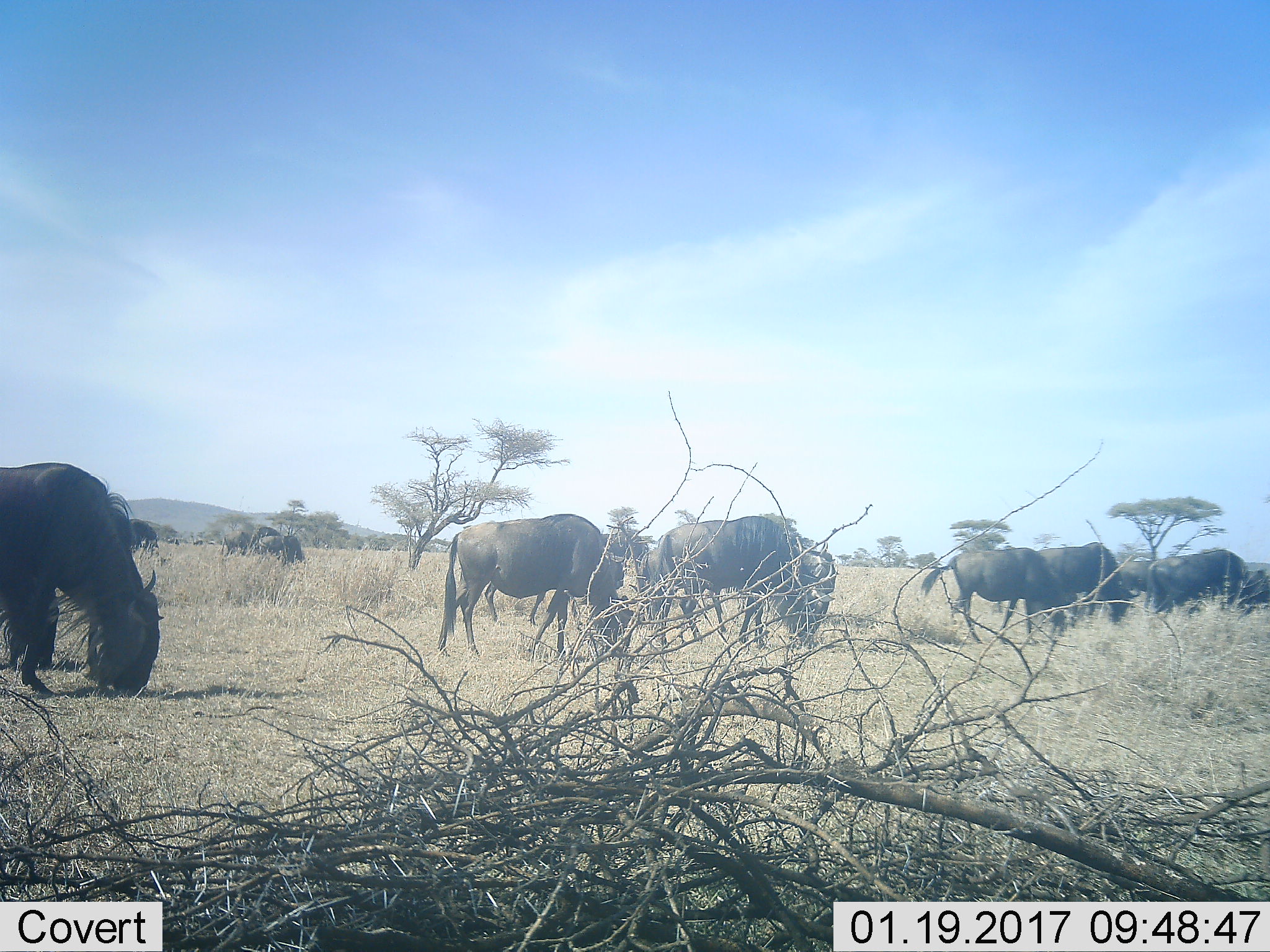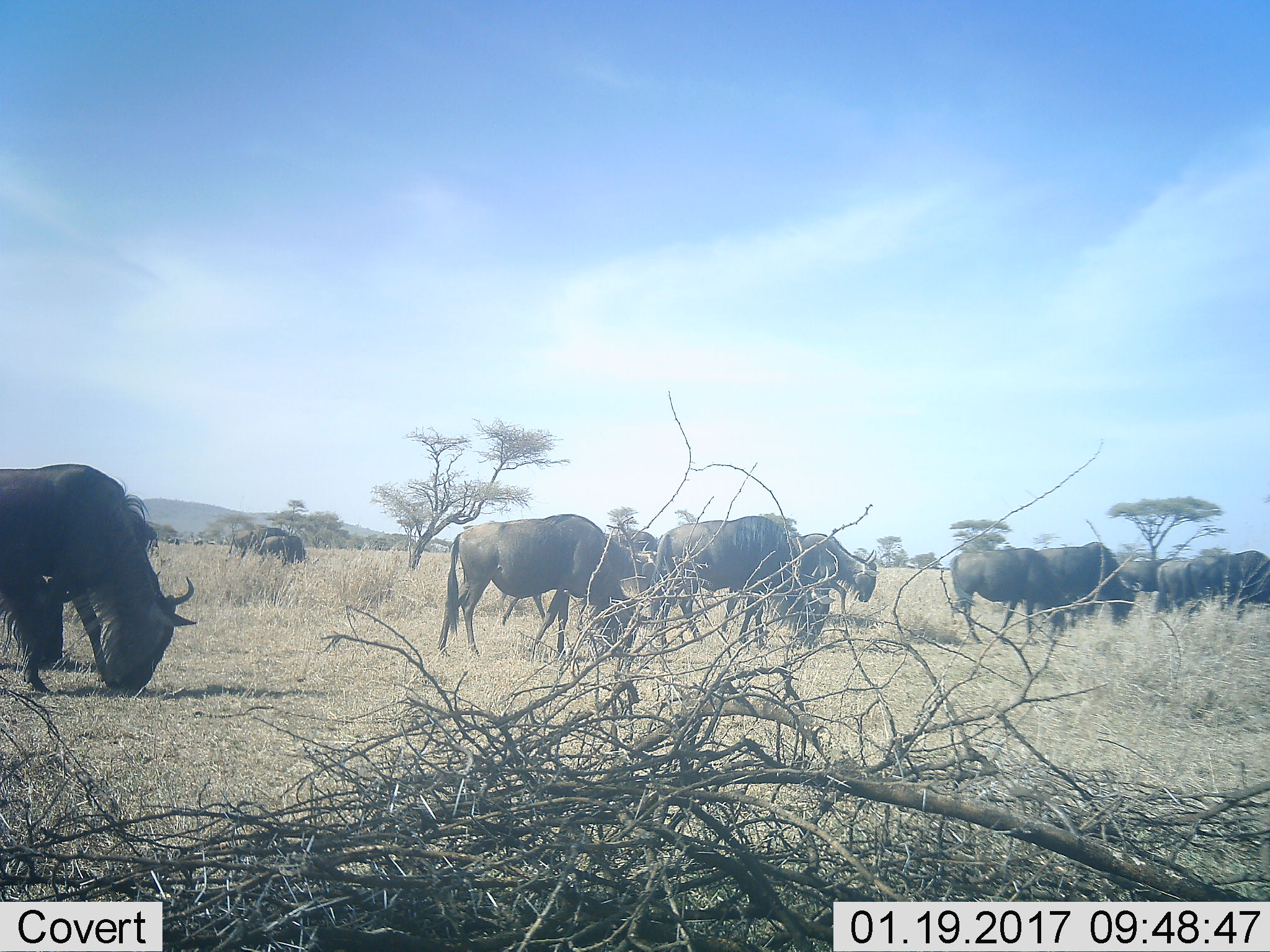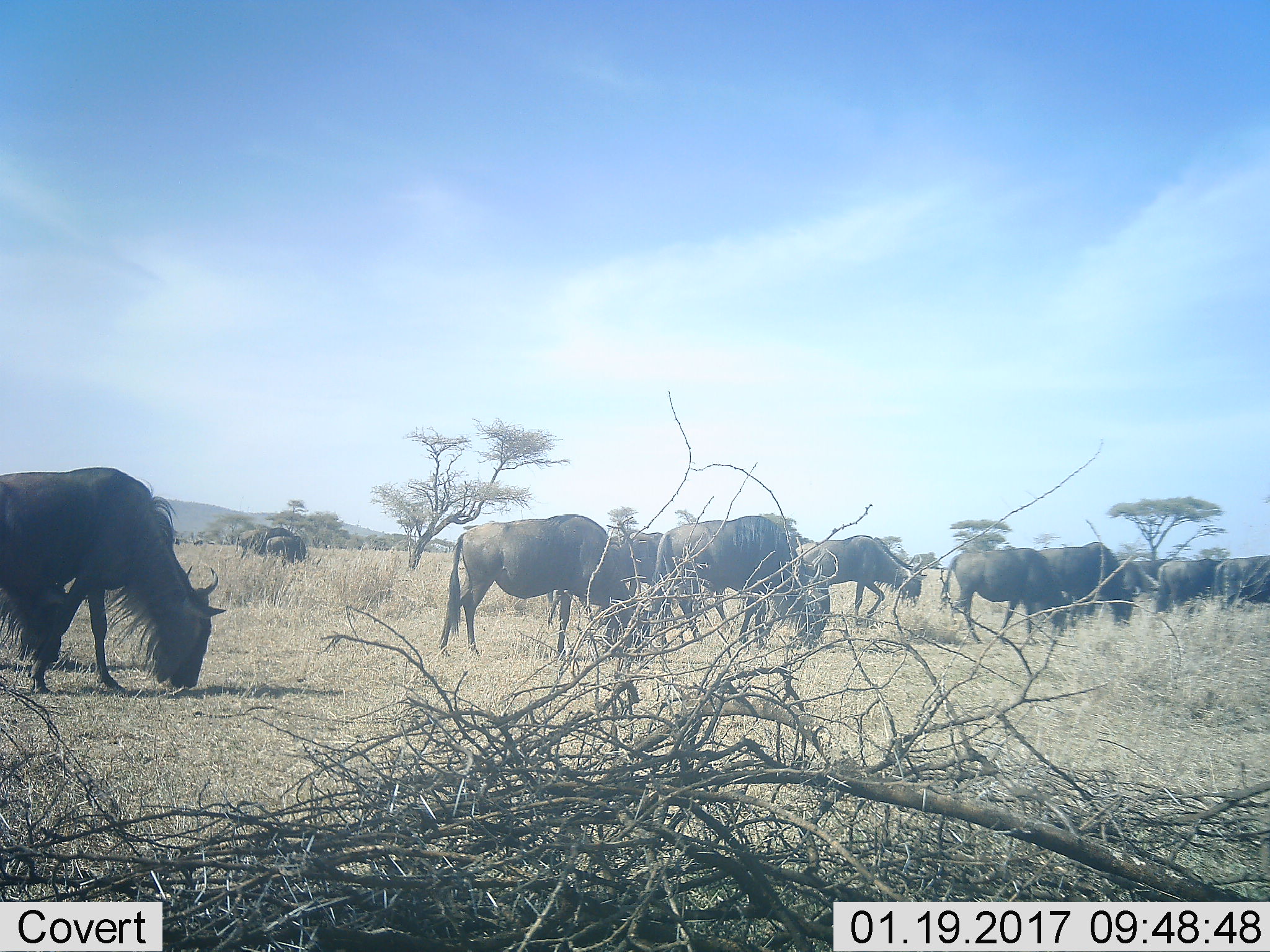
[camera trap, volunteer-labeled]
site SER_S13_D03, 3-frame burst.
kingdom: Animalia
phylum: Chordata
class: Mammalia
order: Artiodactyla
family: Bovidae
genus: Connochaetes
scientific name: Connochaetes taurinus taurinus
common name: blue wildebeest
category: wildebeestblue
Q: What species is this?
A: Wildebeestblue (blue wildebeest) (Connochaetes taurinus taurinus).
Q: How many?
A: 11-50.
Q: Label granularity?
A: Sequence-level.